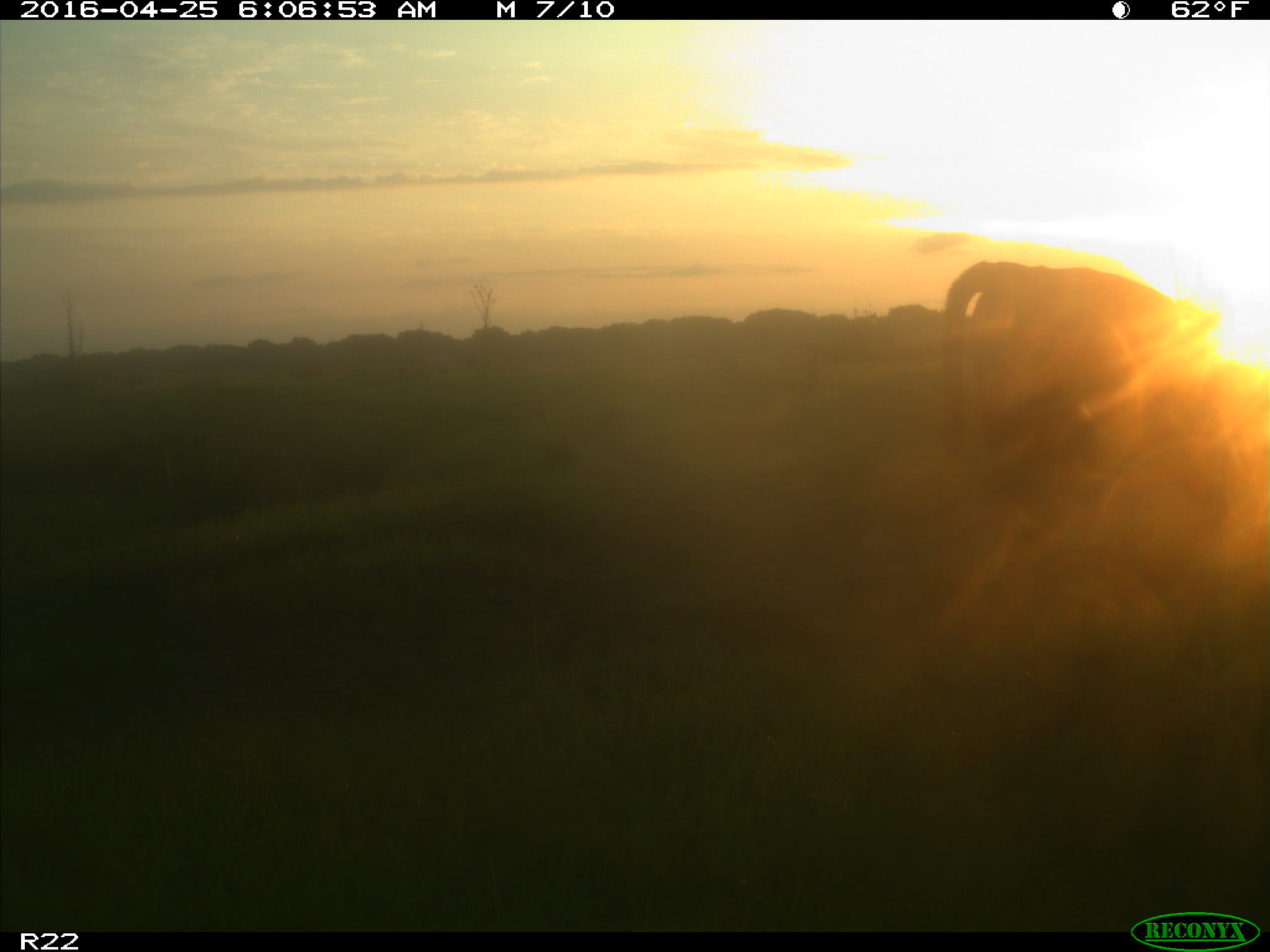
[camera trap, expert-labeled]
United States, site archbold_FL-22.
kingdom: Animalia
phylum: Chordata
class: Mammalia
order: Artiodactyla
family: Bovidae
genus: Bos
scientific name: Bos taurus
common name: domestic cow